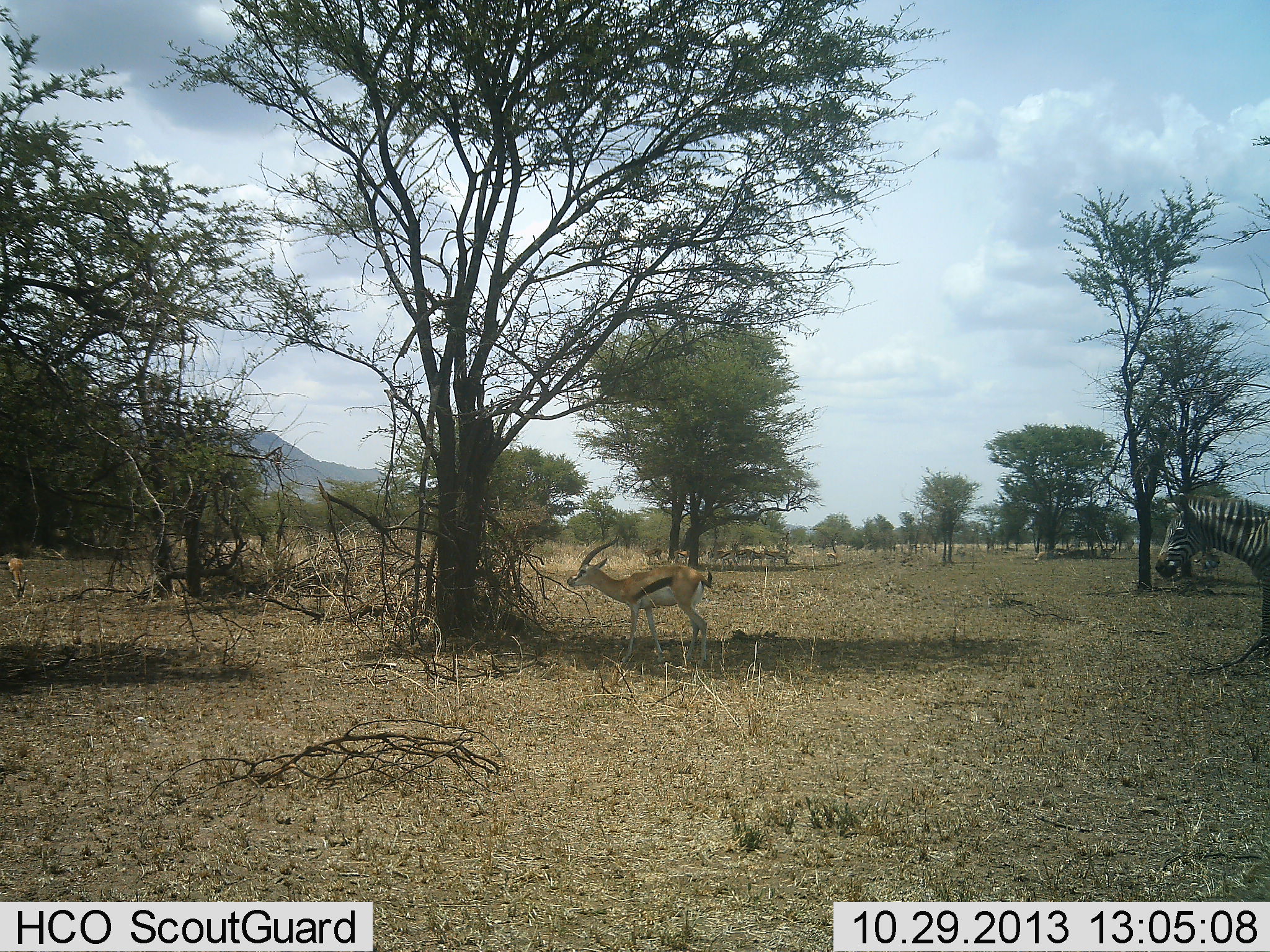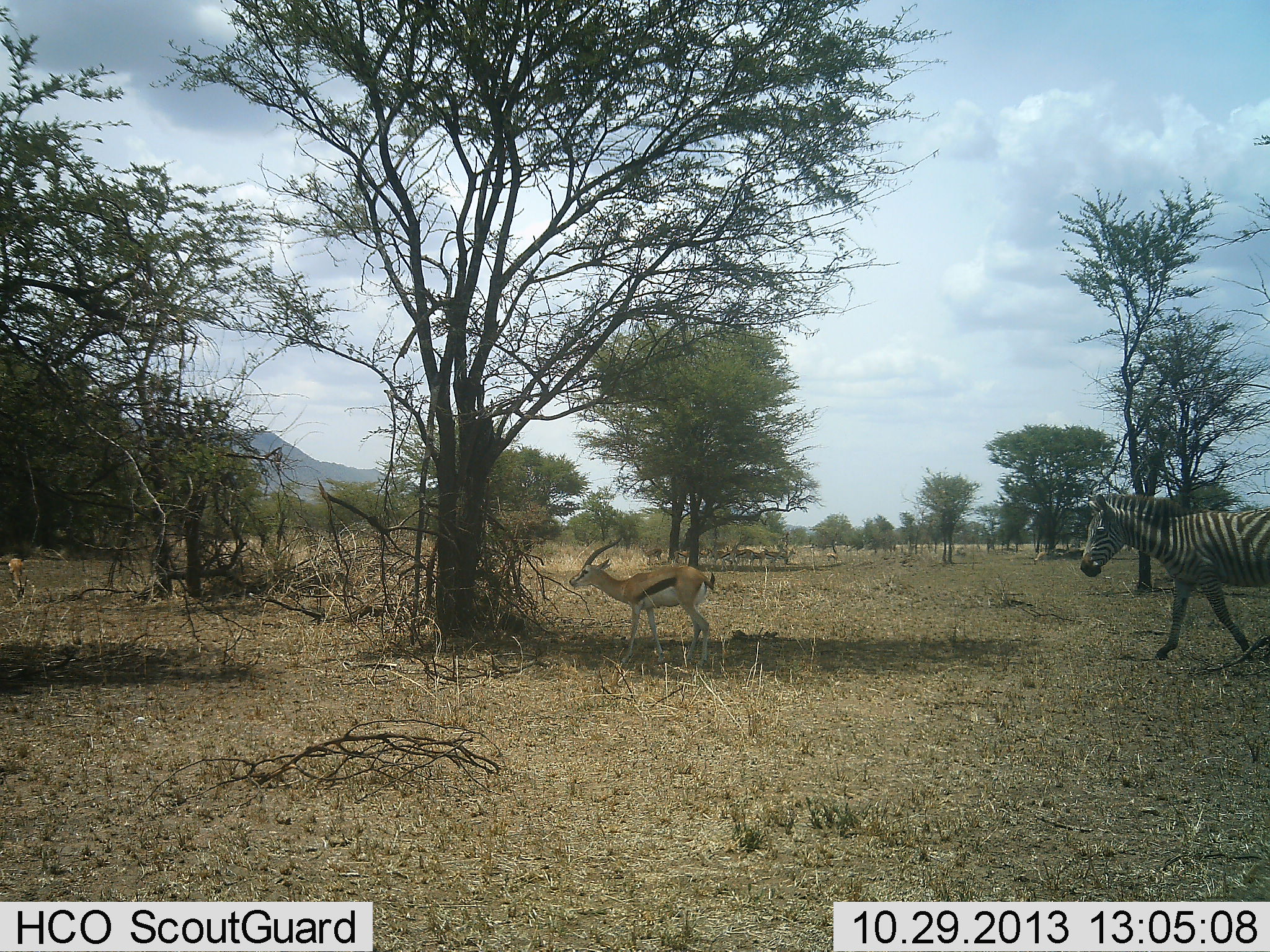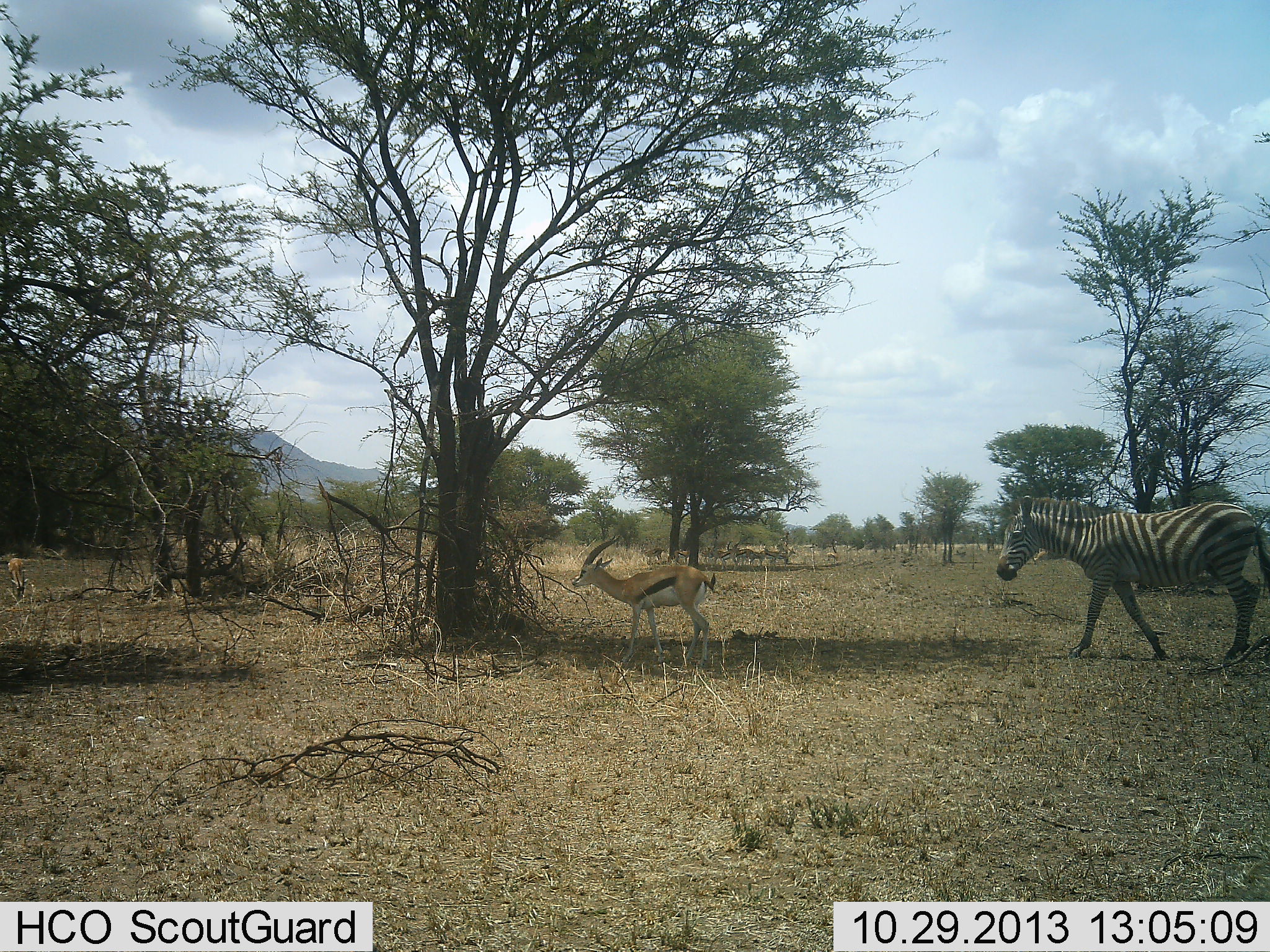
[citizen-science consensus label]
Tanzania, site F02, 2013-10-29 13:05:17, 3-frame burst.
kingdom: Animalia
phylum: Chordata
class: Mammalia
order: Artiodactyla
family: Bovidae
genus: Eudorcas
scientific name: Eudorcas thomsonii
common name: thomson's gazelle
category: gazellethomsons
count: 1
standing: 100%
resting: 0%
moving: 0%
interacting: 0%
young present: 0%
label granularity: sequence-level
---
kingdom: Animalia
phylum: Chordata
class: Mammalia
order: Perissodactyla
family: Equidae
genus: Equus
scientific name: Equus quagga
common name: plains zebra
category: zebra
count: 1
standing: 9%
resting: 0%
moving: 91%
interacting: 0%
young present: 0%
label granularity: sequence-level